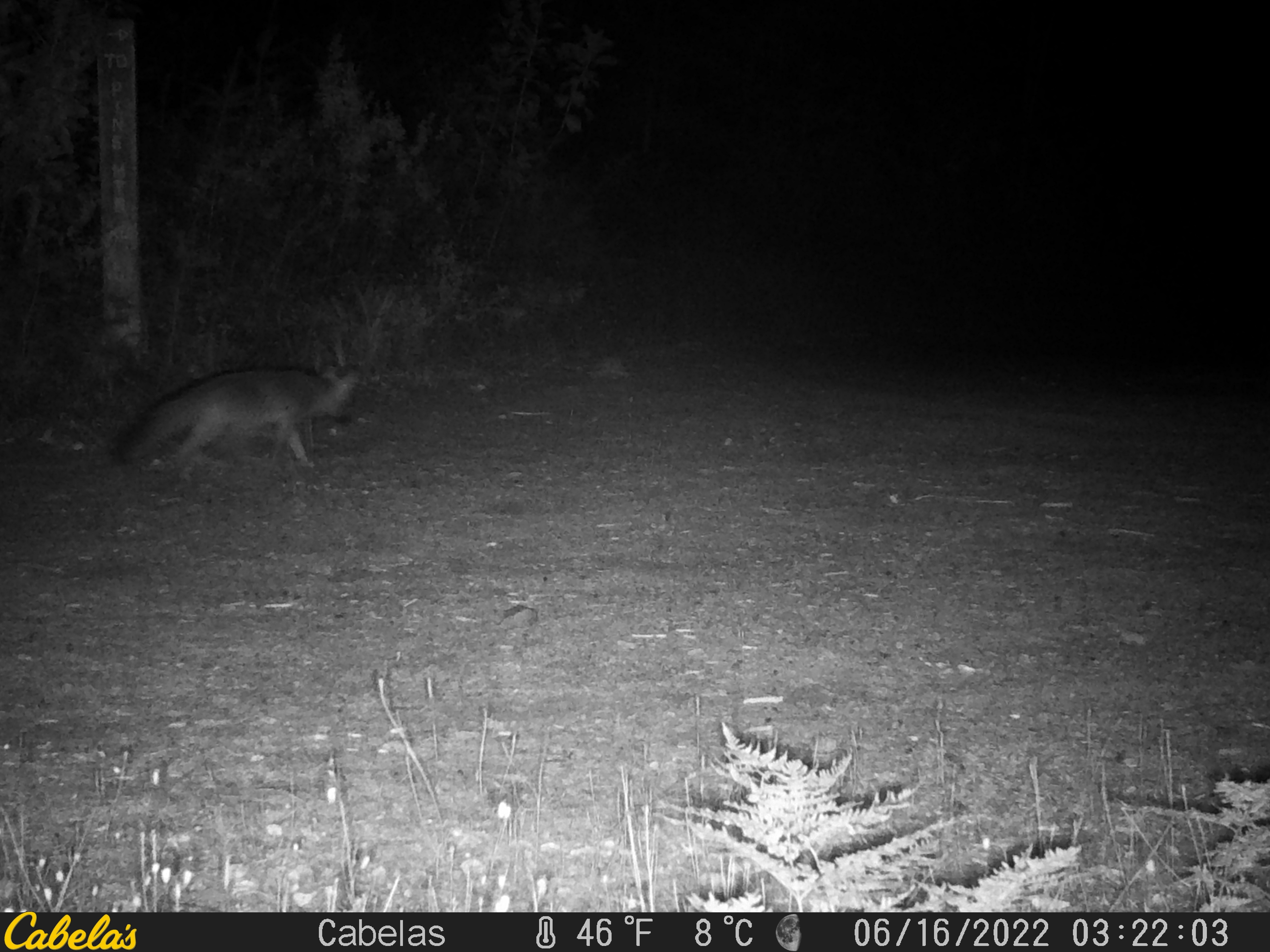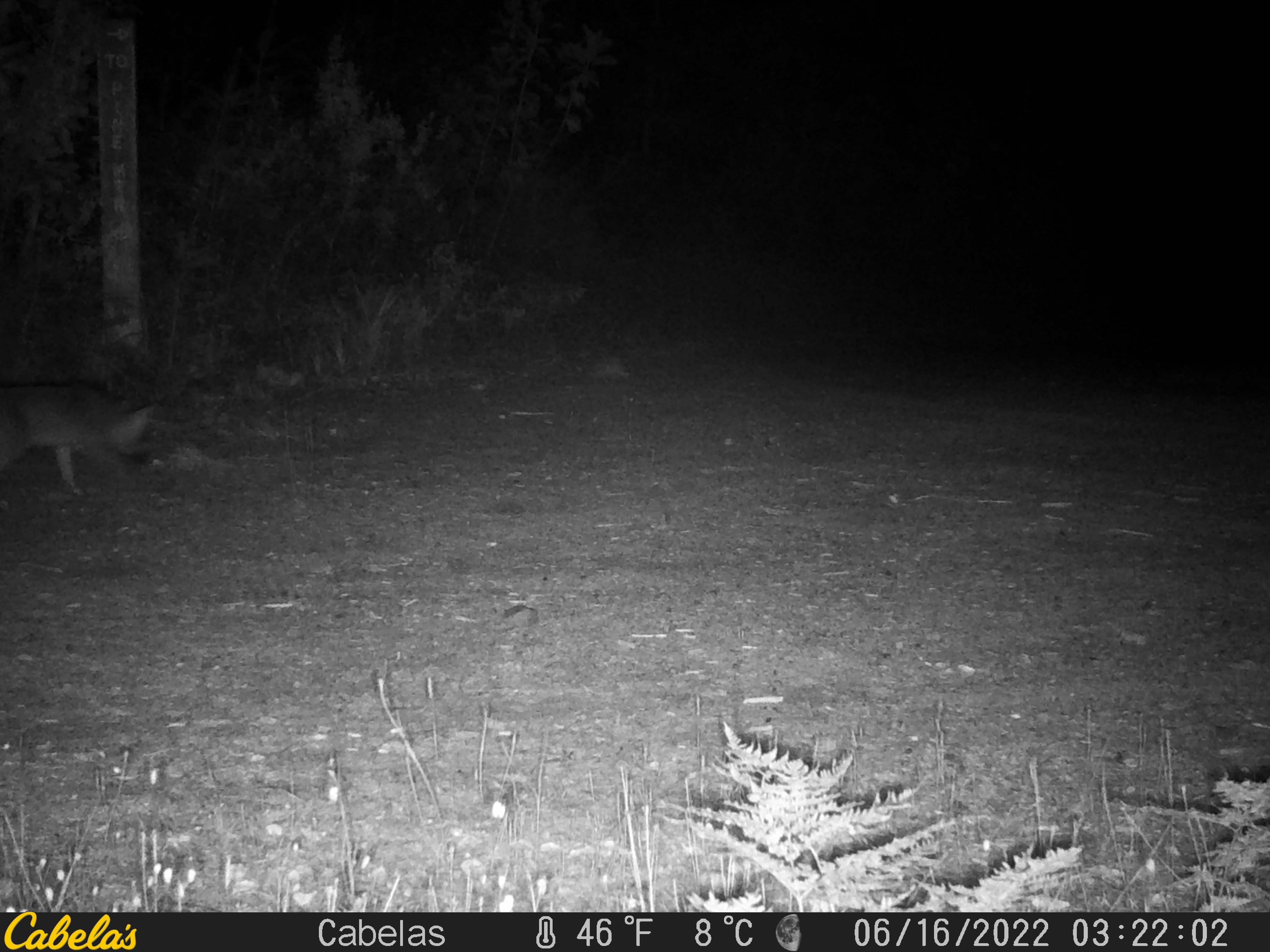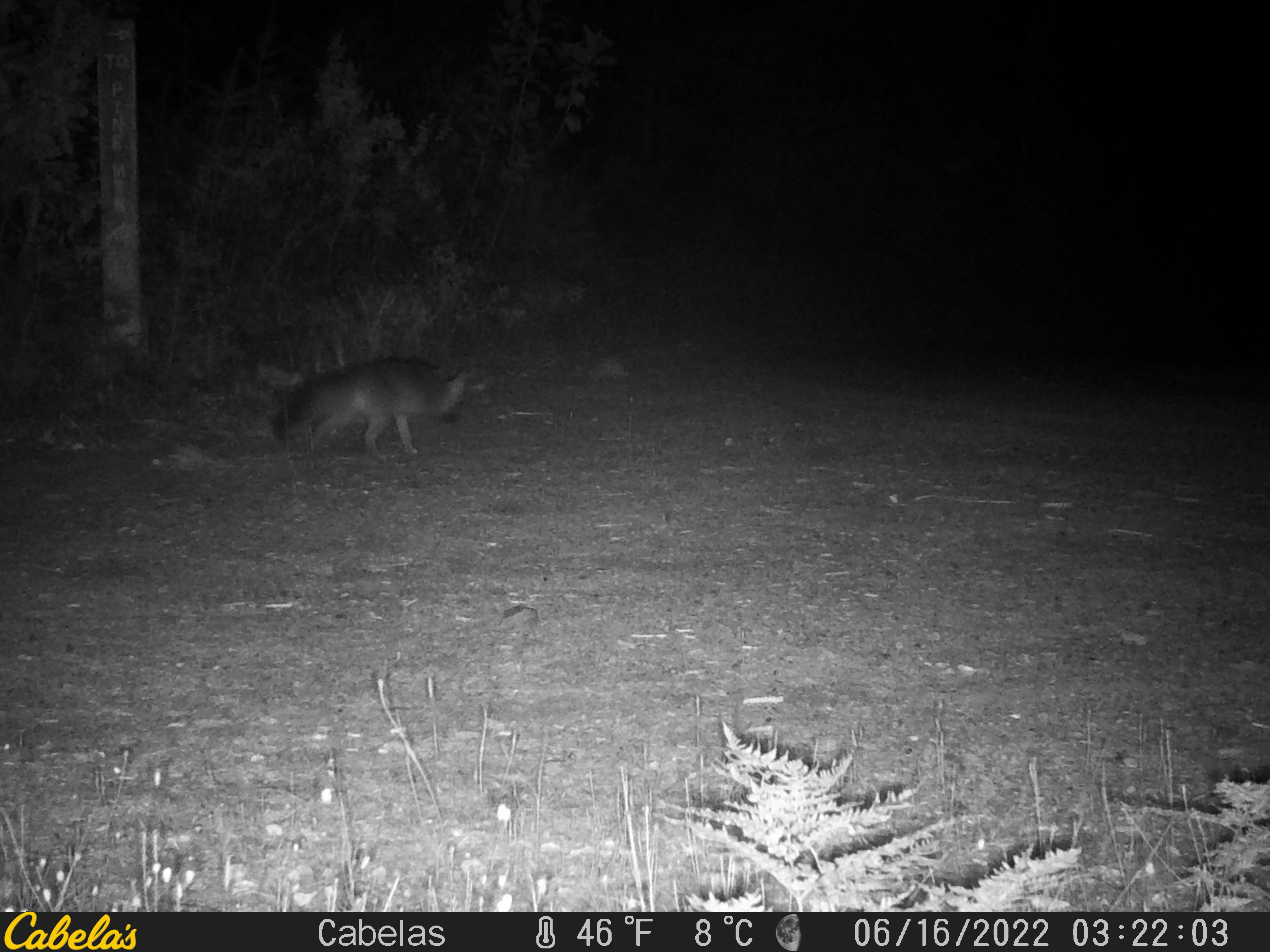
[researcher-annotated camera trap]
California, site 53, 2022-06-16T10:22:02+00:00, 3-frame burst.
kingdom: Animalia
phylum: Chordata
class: Mammalia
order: Carnivora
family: Canidae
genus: Urocyon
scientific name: Urocyon cinereoargenteus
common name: gray fox